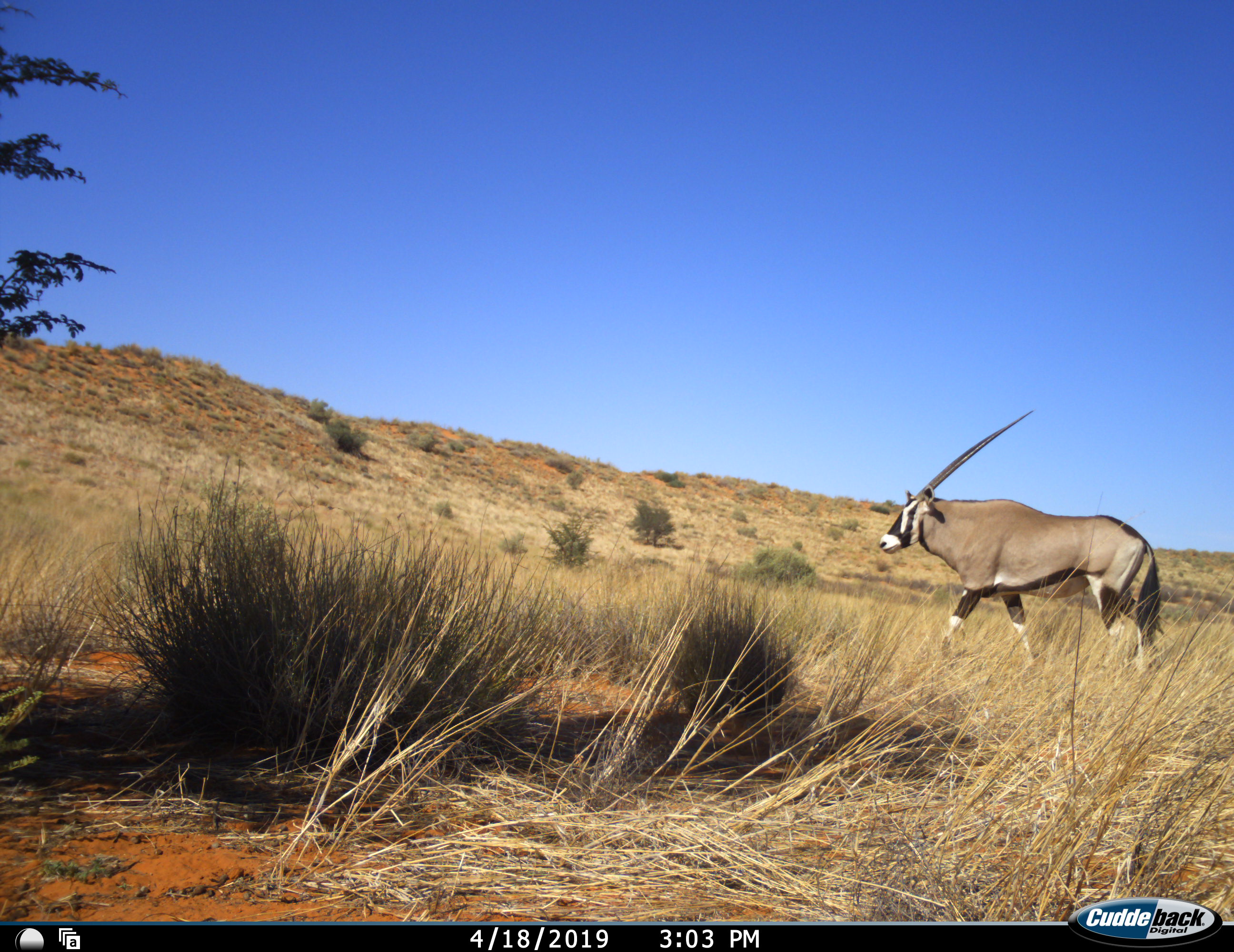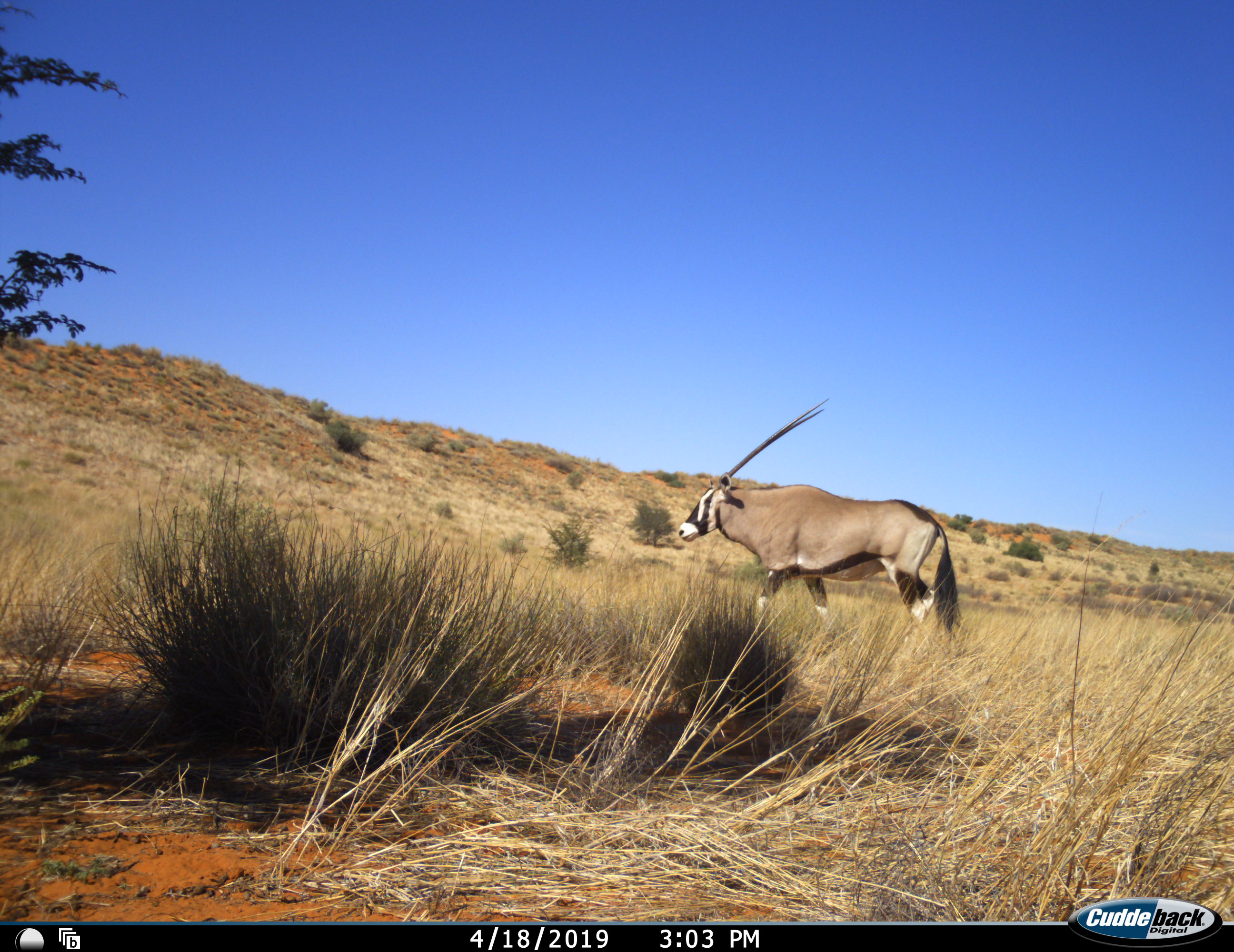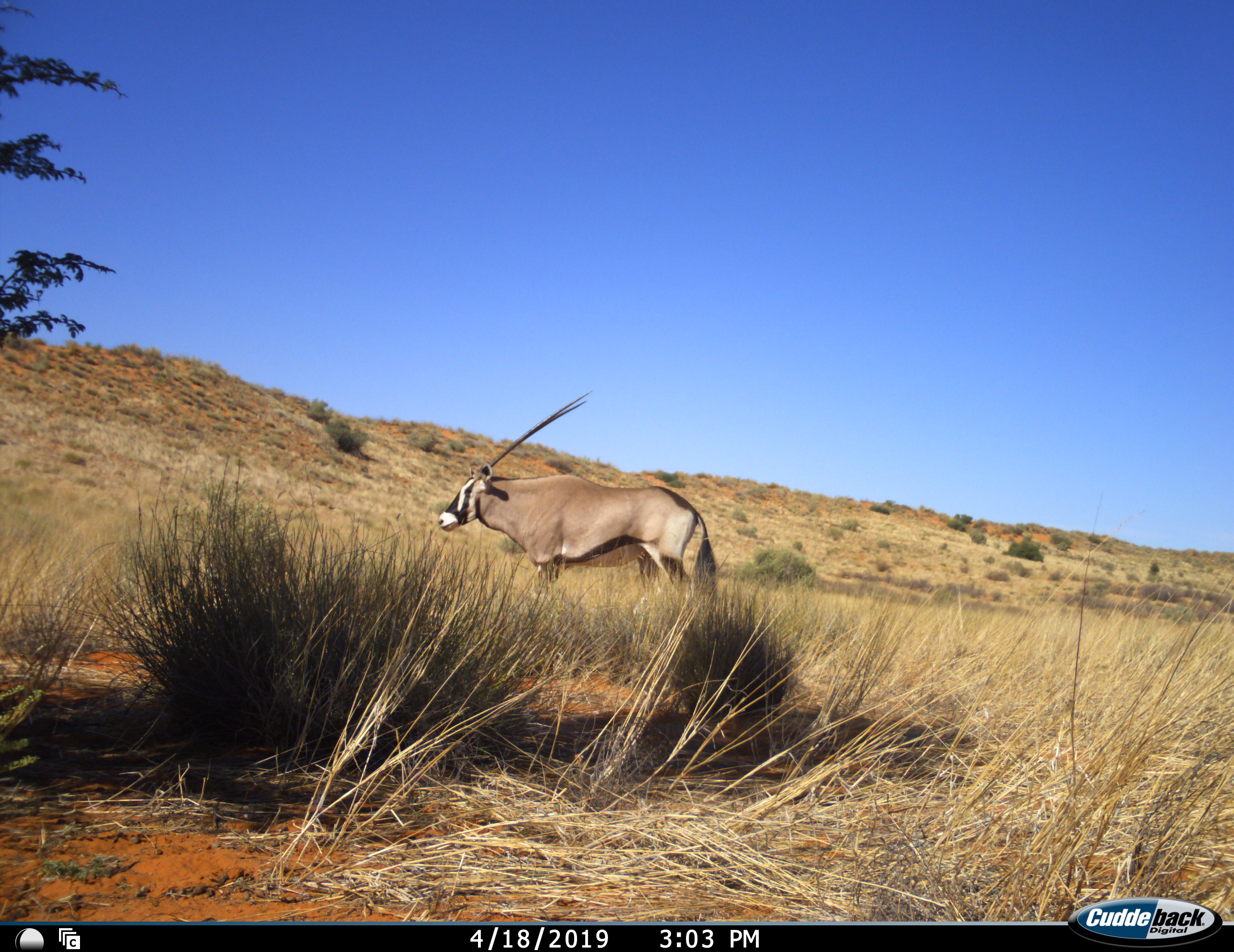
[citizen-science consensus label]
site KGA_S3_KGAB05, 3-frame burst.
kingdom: Animalia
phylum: Chordata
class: Mammalia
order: Artiodactyla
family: Bovidae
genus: Oryx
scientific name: Oryx gazella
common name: gemsbok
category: oryx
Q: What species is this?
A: Oryx (gemsbok) (Oryx gazella).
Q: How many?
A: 1.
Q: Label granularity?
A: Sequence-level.